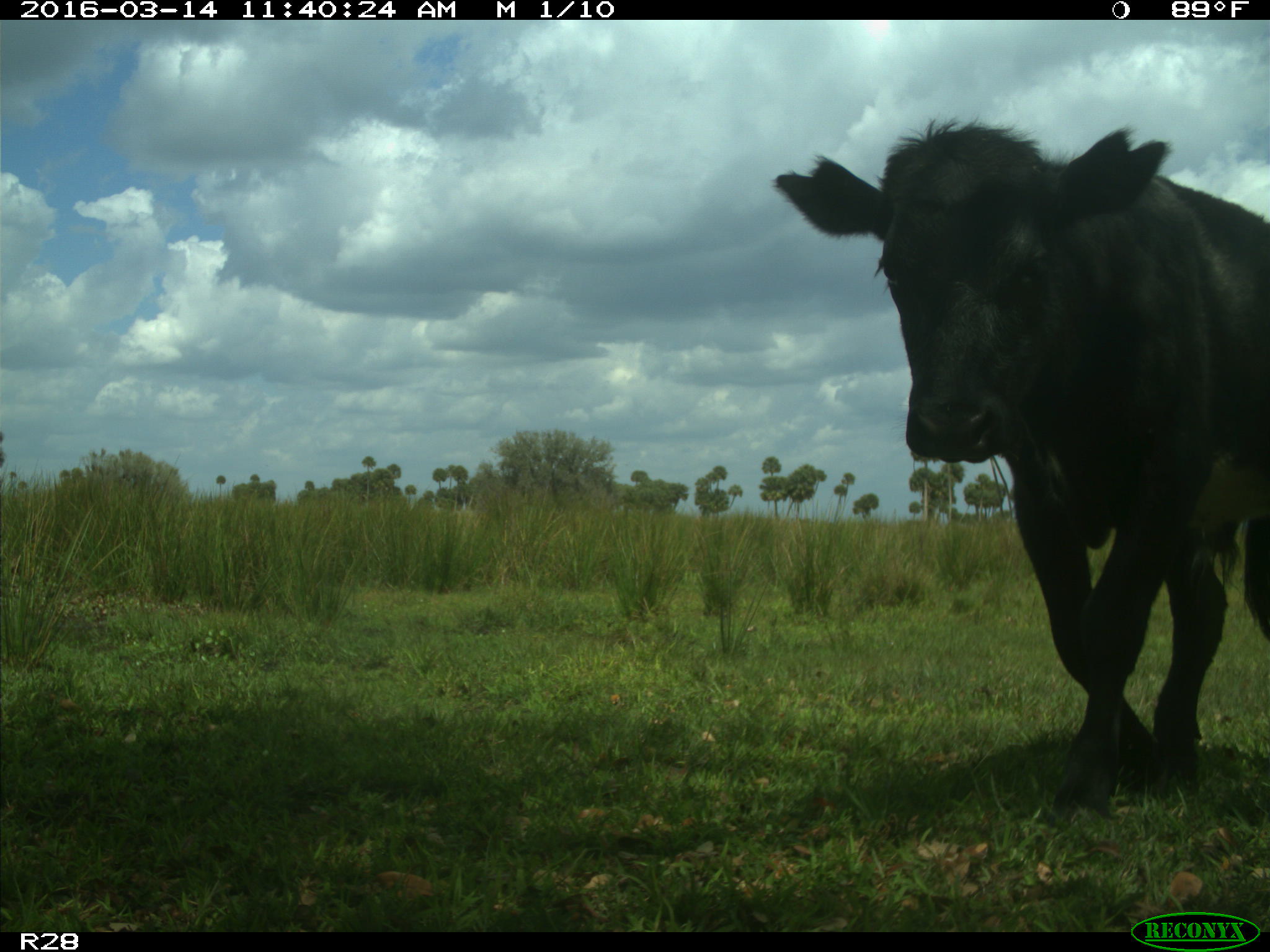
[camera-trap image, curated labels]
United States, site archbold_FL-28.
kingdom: Animalia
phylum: Chordata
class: Mammalia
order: Artiodactyla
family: Bovidae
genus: Bos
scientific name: Bos taurus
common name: domestic cow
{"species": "Bos taurus (domestic cow)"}